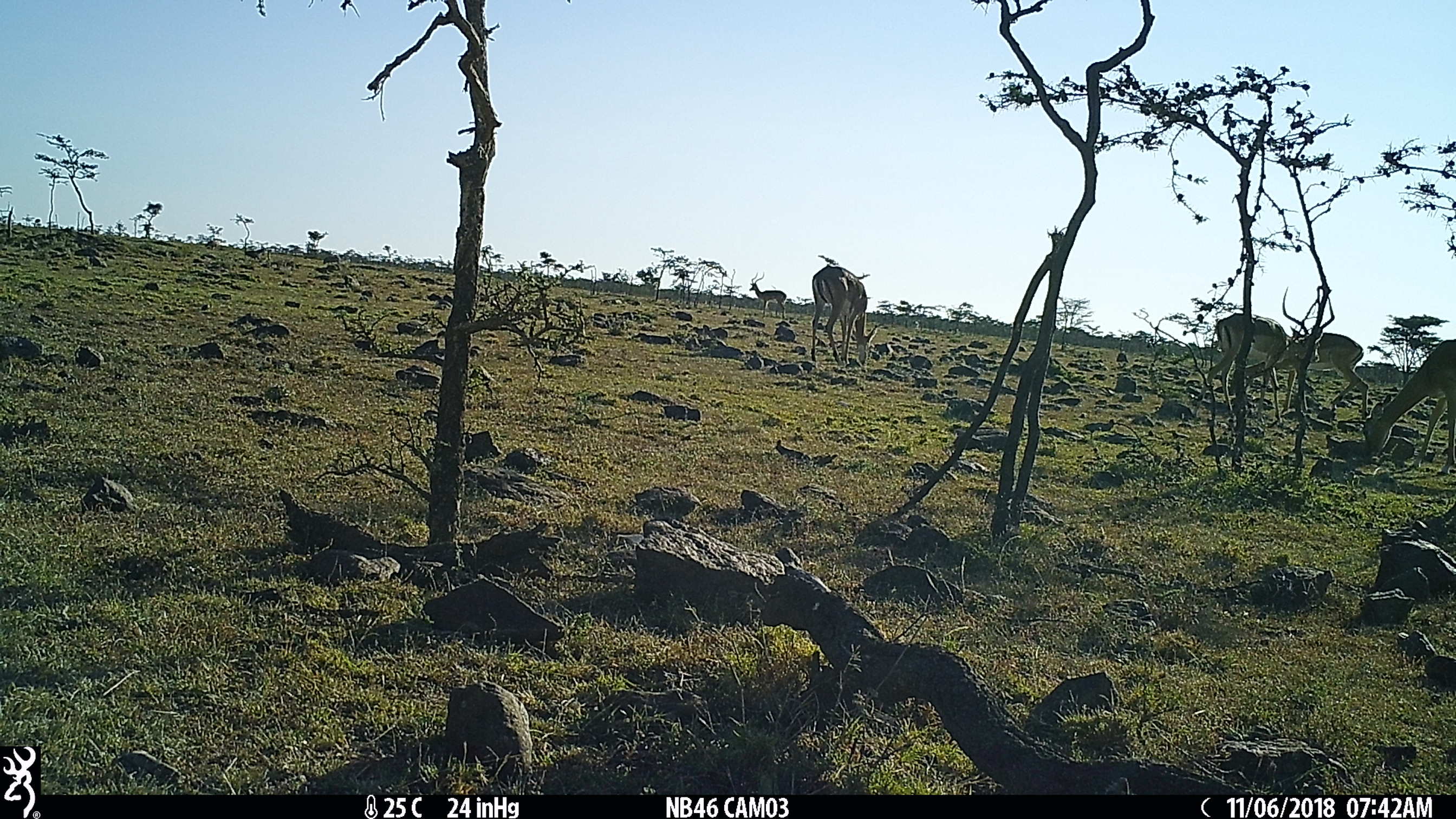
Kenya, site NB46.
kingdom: Animalia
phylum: Chordata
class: Mammalia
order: Artiodactyla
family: Bovidae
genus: Aepyceros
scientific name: Aepyceros melampus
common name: impala